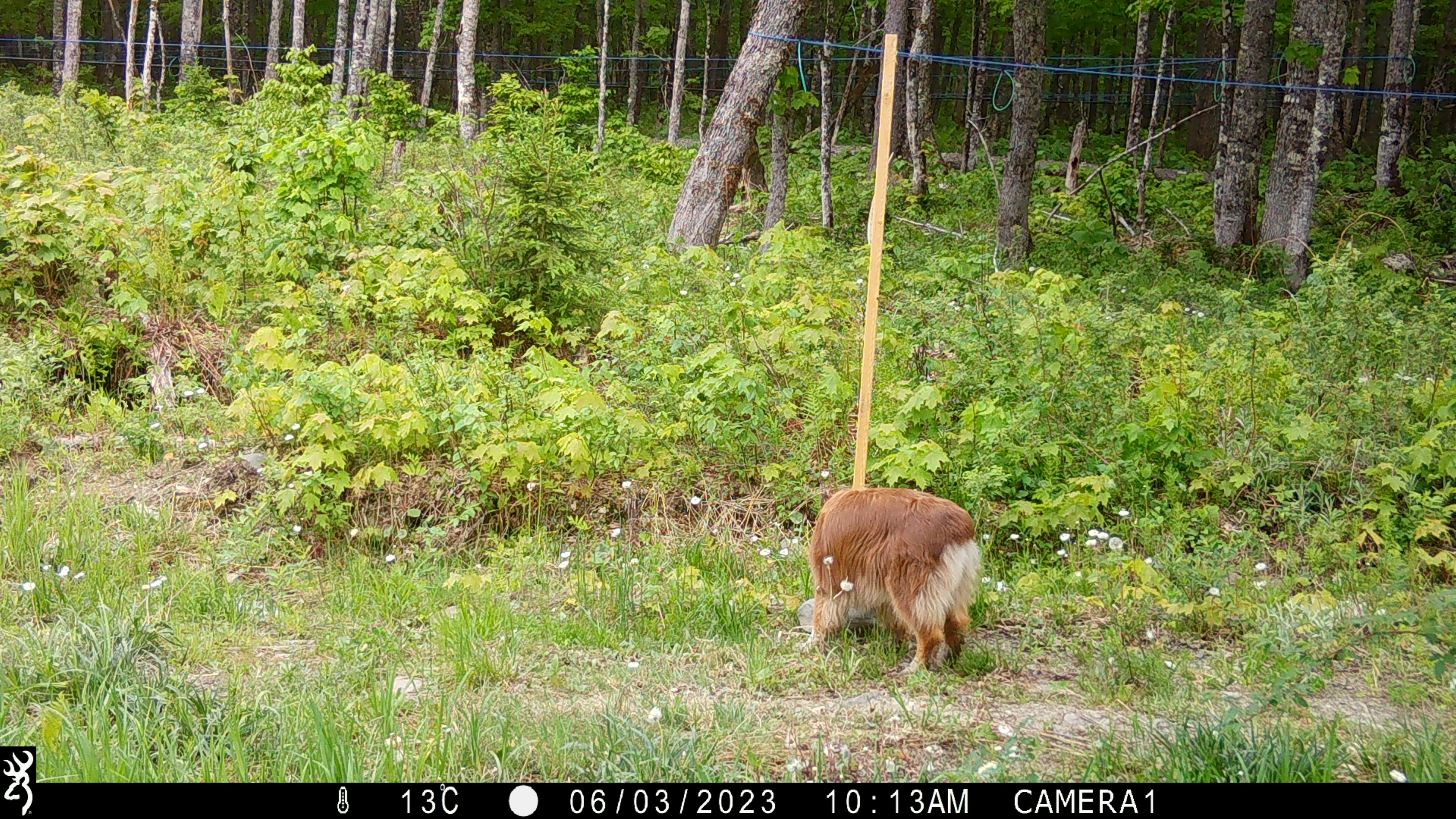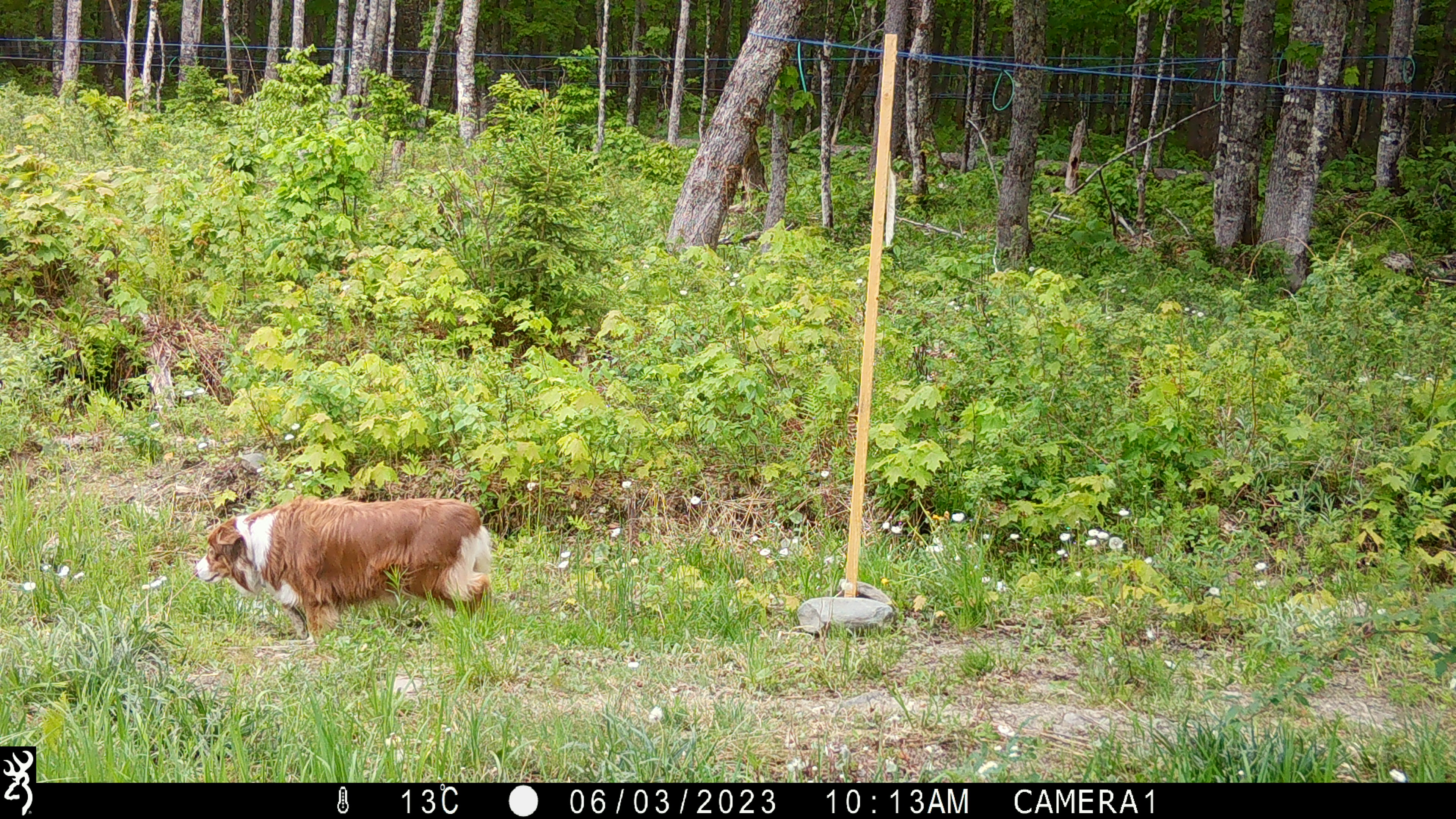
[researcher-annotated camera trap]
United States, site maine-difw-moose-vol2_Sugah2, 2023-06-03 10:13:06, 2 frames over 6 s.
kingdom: Animalia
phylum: Chordata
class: Mammalia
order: Carnivora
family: Canidae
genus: Canis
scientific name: Canis familiaris familiaris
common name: domestic dog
Domestic dog (Canis familiaris familiaris).